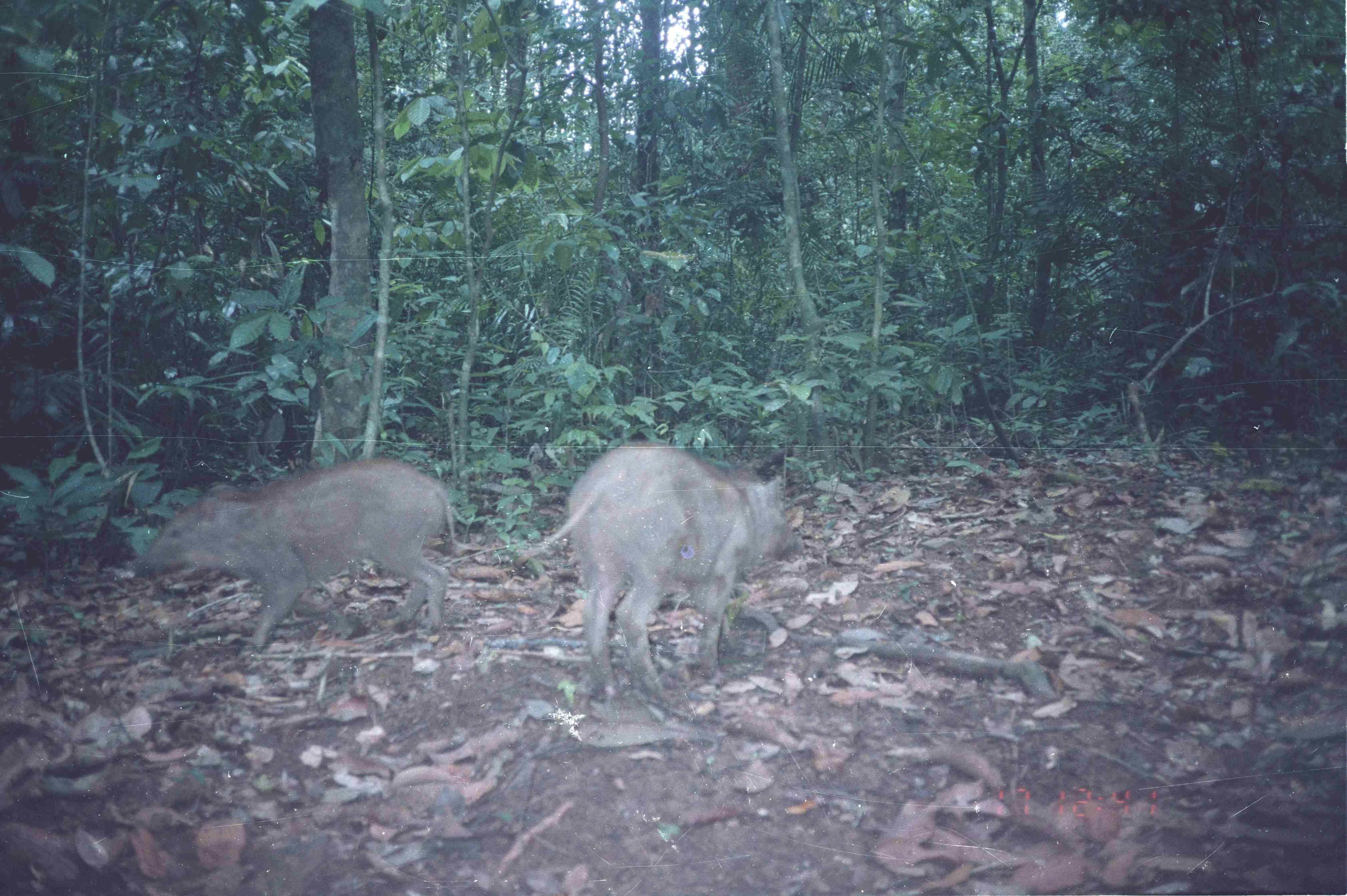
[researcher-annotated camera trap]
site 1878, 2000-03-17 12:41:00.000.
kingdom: Animalia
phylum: Chordata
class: Mammalia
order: Artiodactyla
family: Suidae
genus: Sus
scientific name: Sus scrofa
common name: wild boar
Sus scrofa (wild boar), count 2.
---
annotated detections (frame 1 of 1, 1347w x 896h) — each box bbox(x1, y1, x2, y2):
sus scrofa: bbox(517, 439, 803, 703); bbox(130, 459, 472, 654)